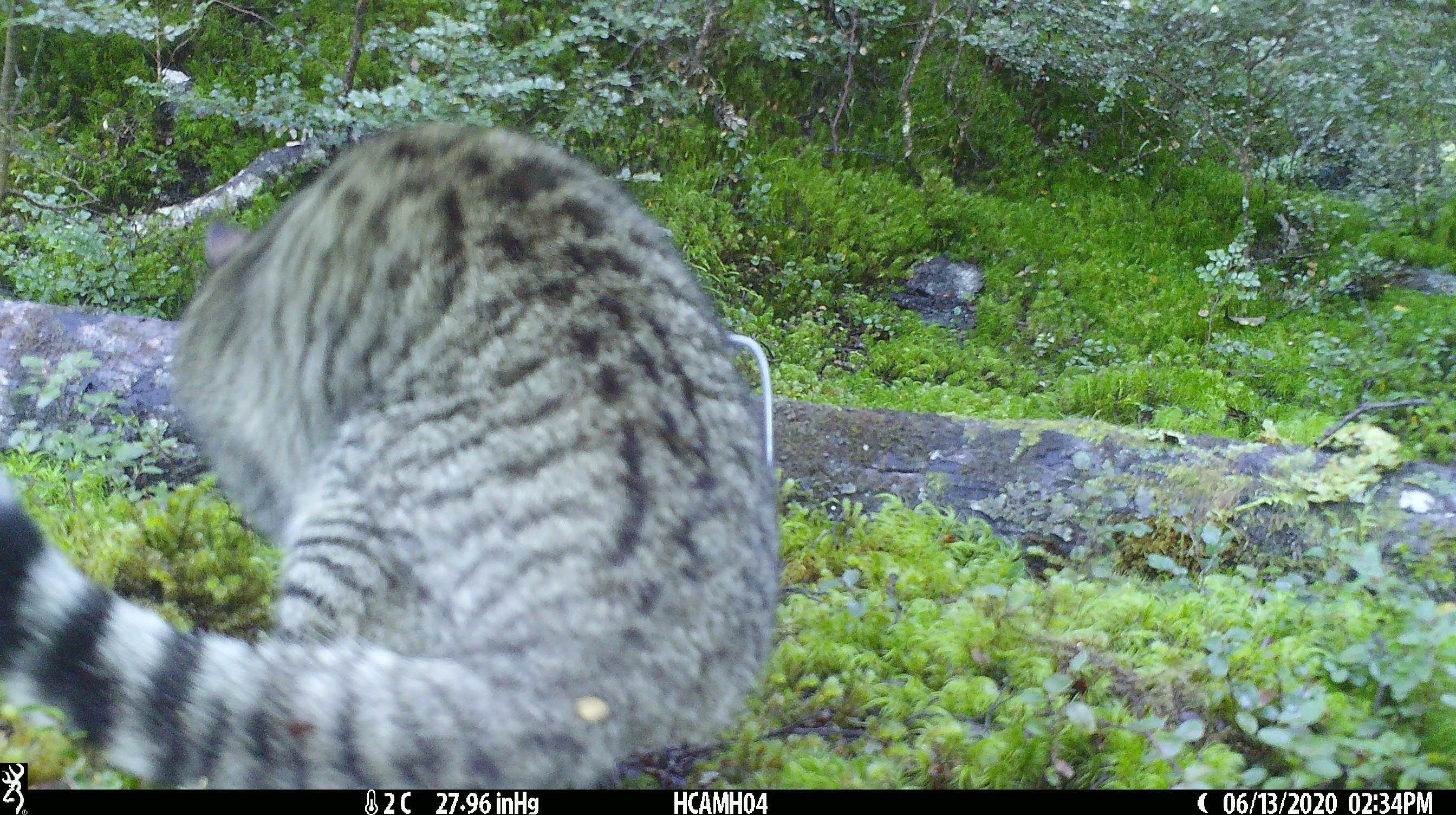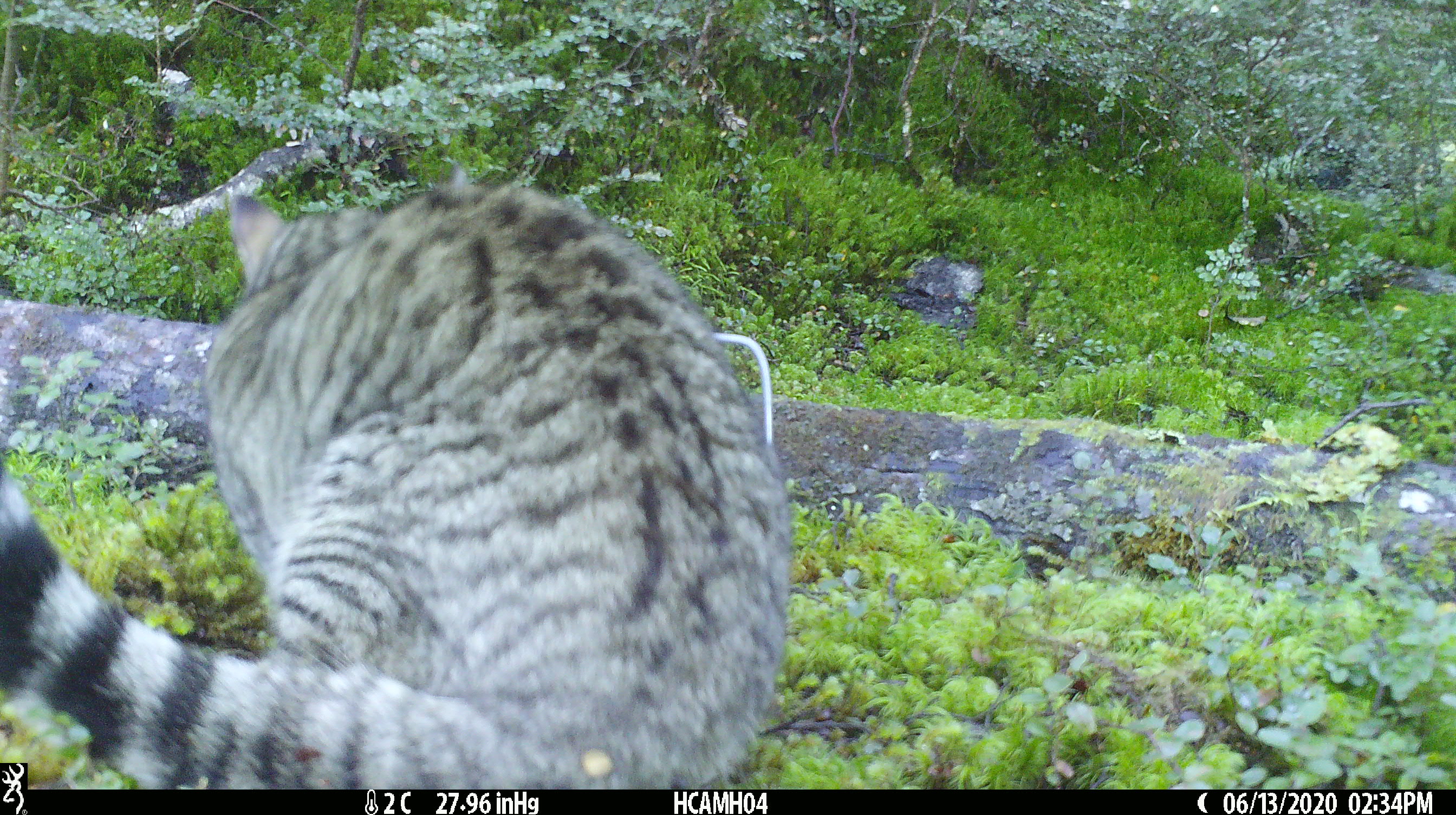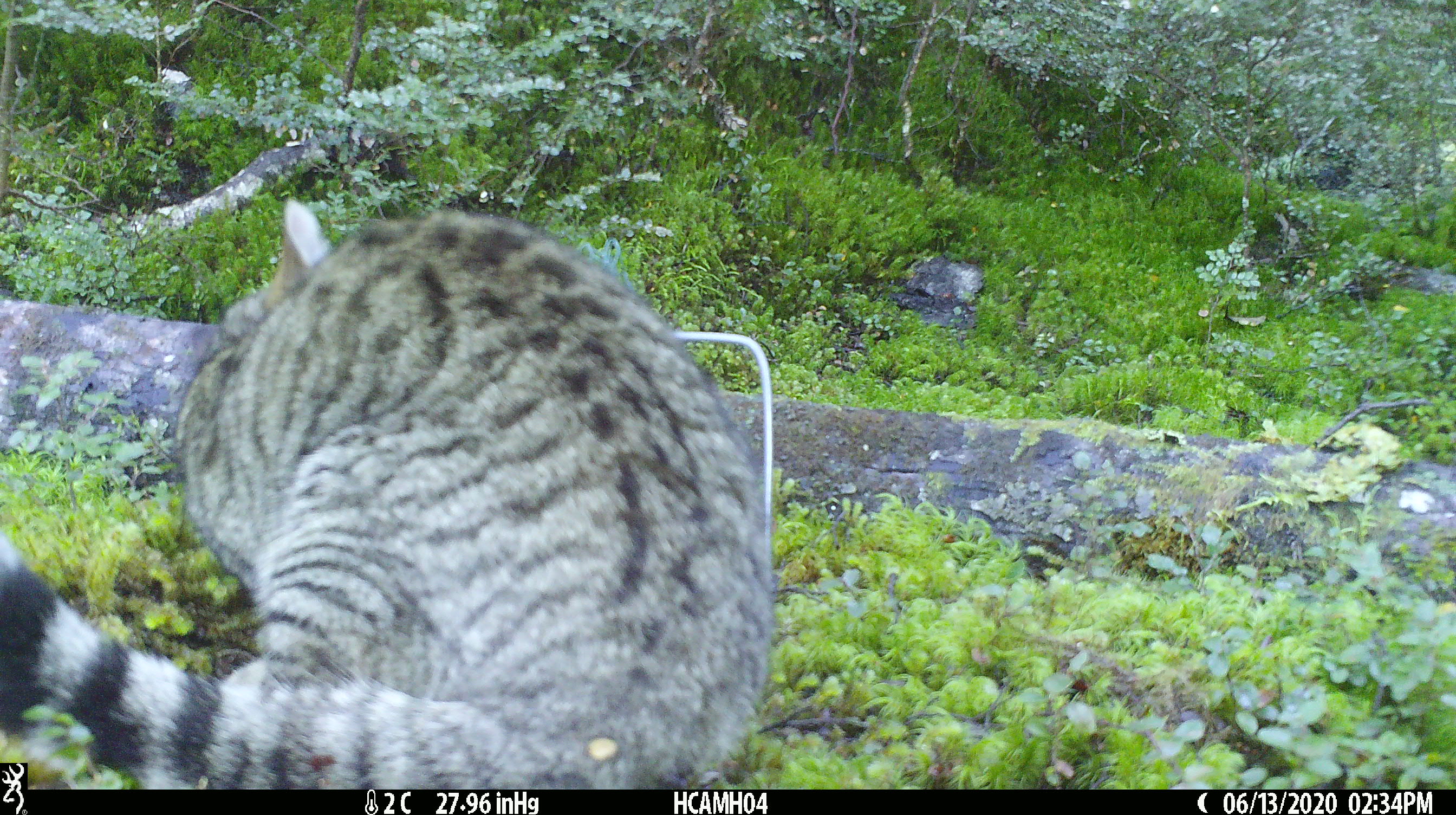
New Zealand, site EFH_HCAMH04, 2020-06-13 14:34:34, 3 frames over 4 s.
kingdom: Animalia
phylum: Chordata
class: Mammalia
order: Carnivora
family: Felidae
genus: Felis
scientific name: Felis catus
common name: domestic cat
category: cat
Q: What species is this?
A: Cat (domestic cat) (Felis catus).